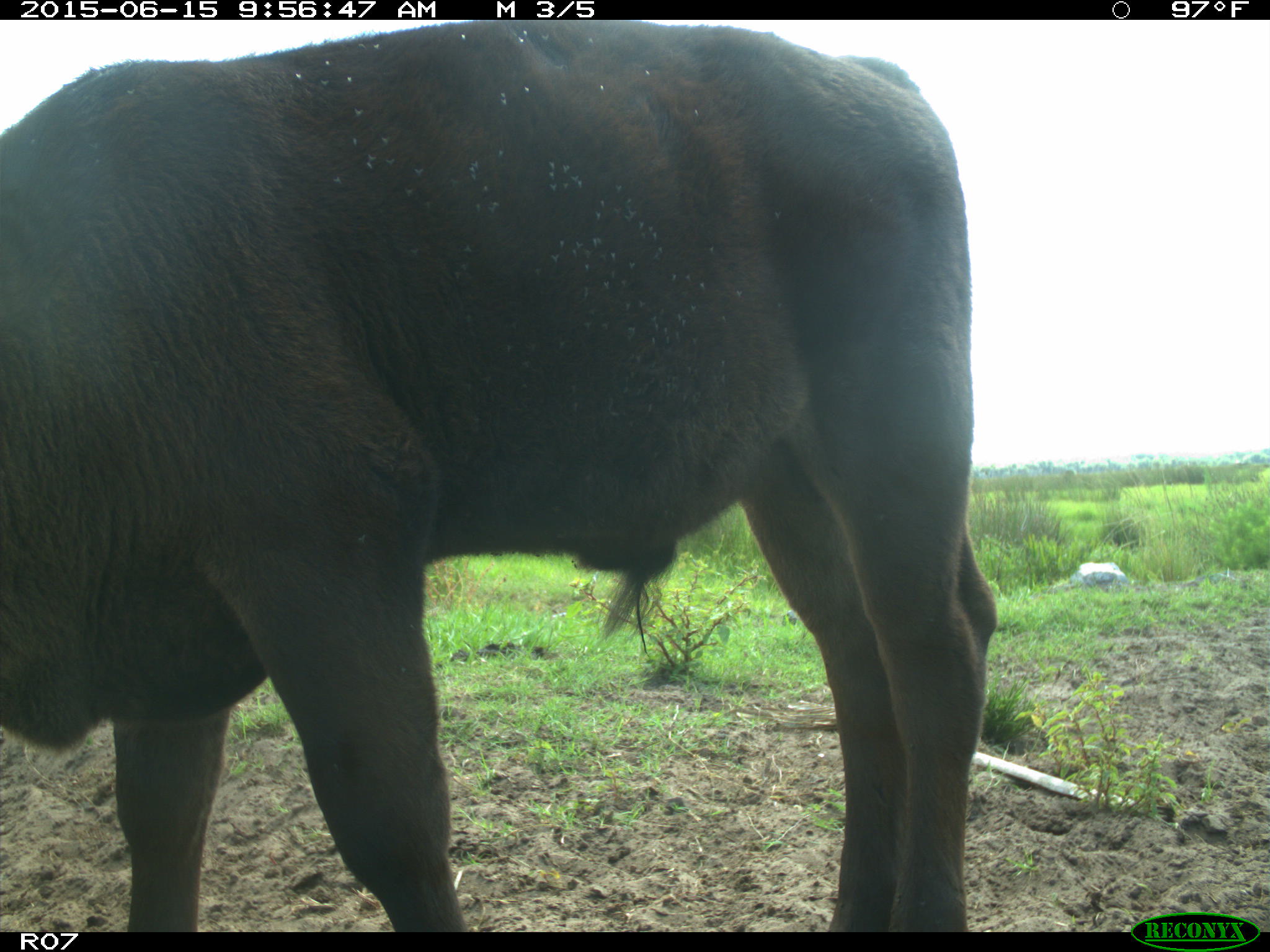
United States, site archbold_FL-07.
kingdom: Animalia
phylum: Chordata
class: Mammalia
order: Artiodactyla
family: Bovidae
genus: Bos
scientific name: Bos taurus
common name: domestic cow